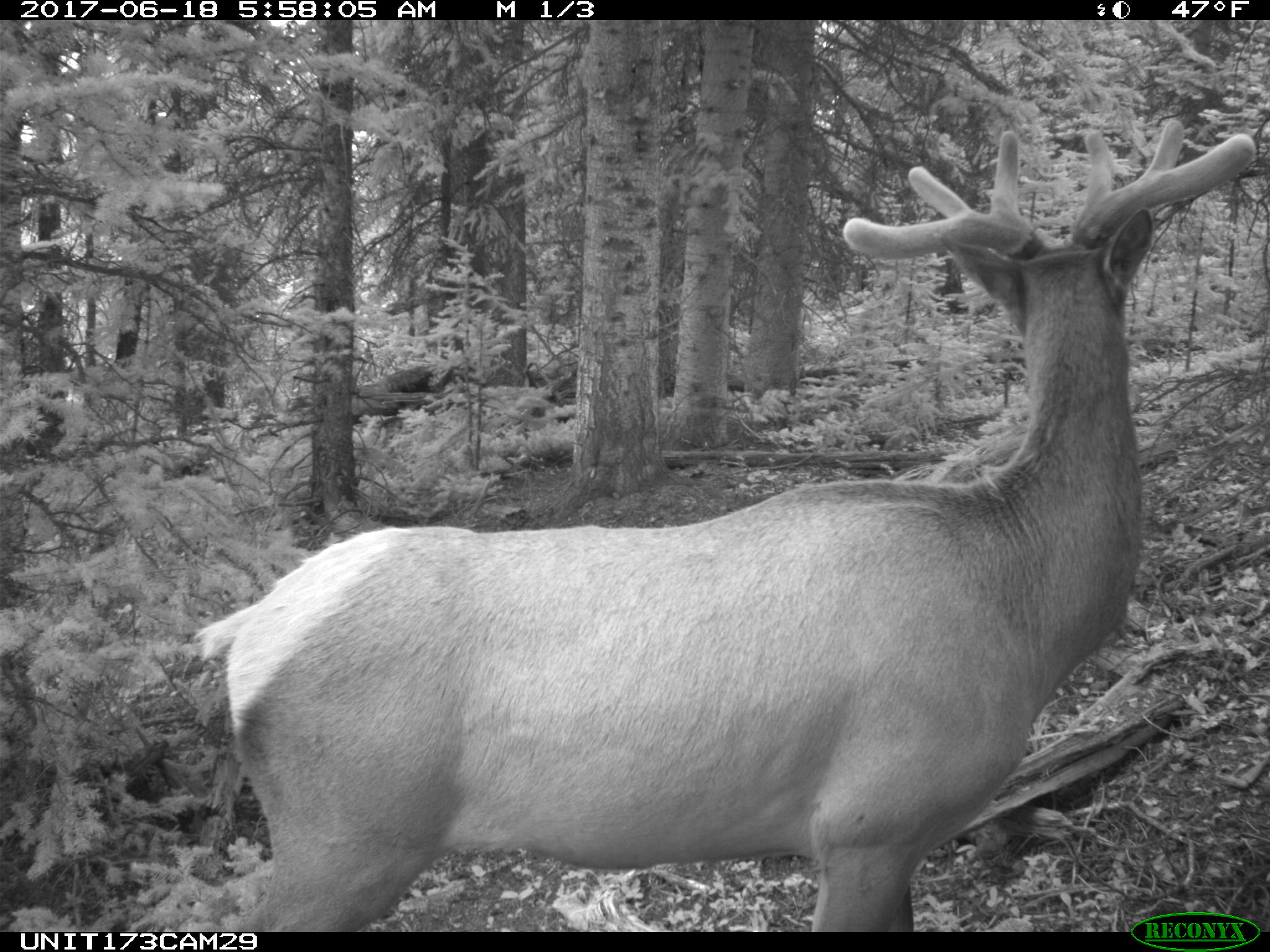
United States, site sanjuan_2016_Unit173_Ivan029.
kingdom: Animalia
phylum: Chordata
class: Mammalia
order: Artiodactyla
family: Cervidae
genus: Cervus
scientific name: Cervus elaphus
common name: red deer